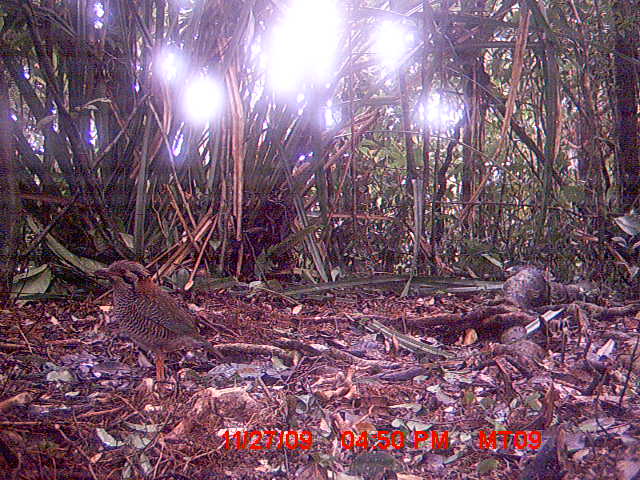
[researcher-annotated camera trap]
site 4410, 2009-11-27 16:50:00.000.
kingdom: Animalia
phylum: Chordata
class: Aves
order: Coraciiformes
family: Brachypteraciidae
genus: Brachypteracias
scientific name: Brachypteracias squamiger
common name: scaly ground roller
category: geobiastes squamiger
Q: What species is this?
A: Geobiastes squamiger (scaly ground roller) (Brachypteracias squamiger).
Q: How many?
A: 1.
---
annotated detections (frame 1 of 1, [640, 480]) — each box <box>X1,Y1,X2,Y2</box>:
geobiastes squamiger: <box>92,258,231,392</box>